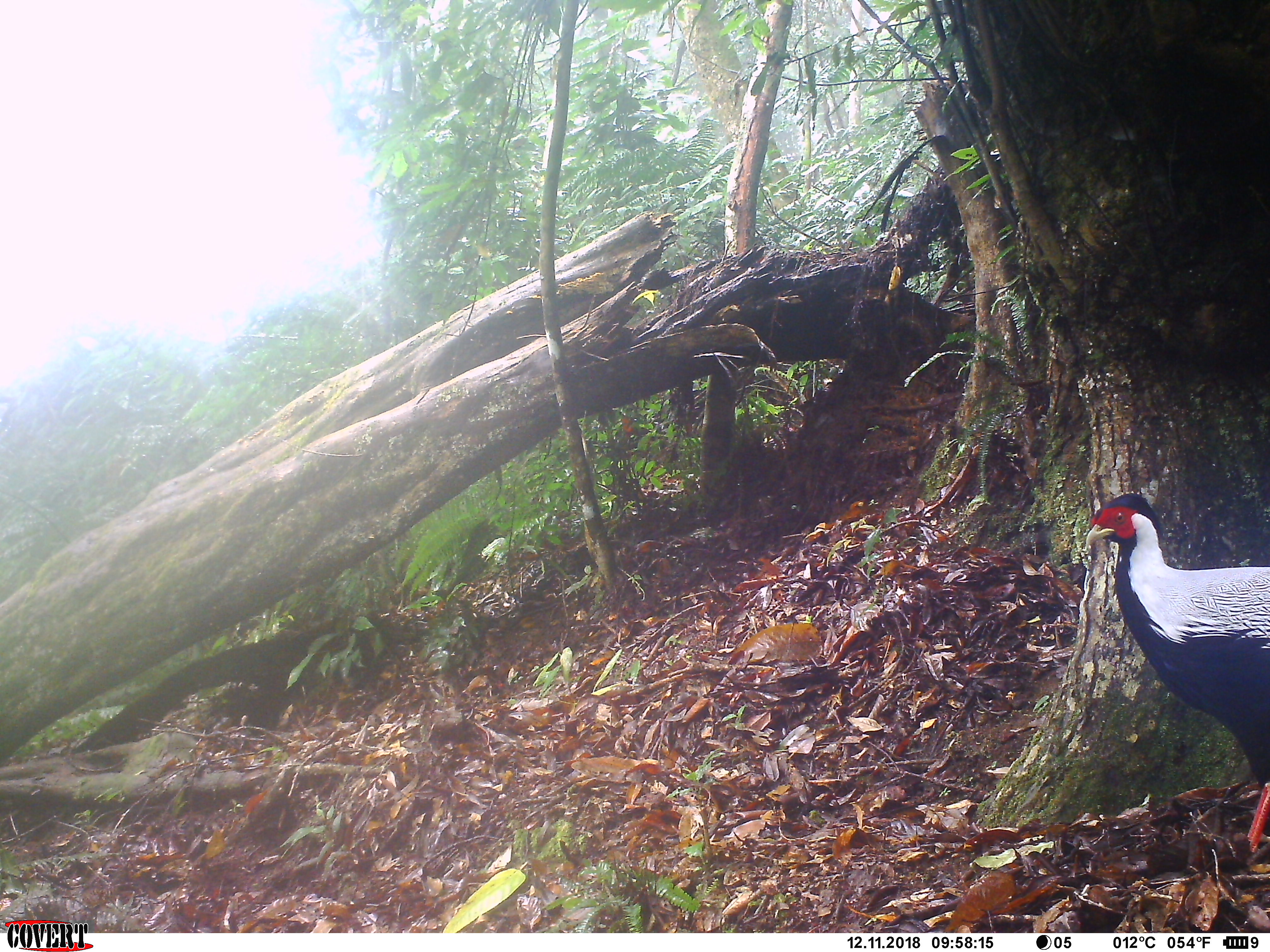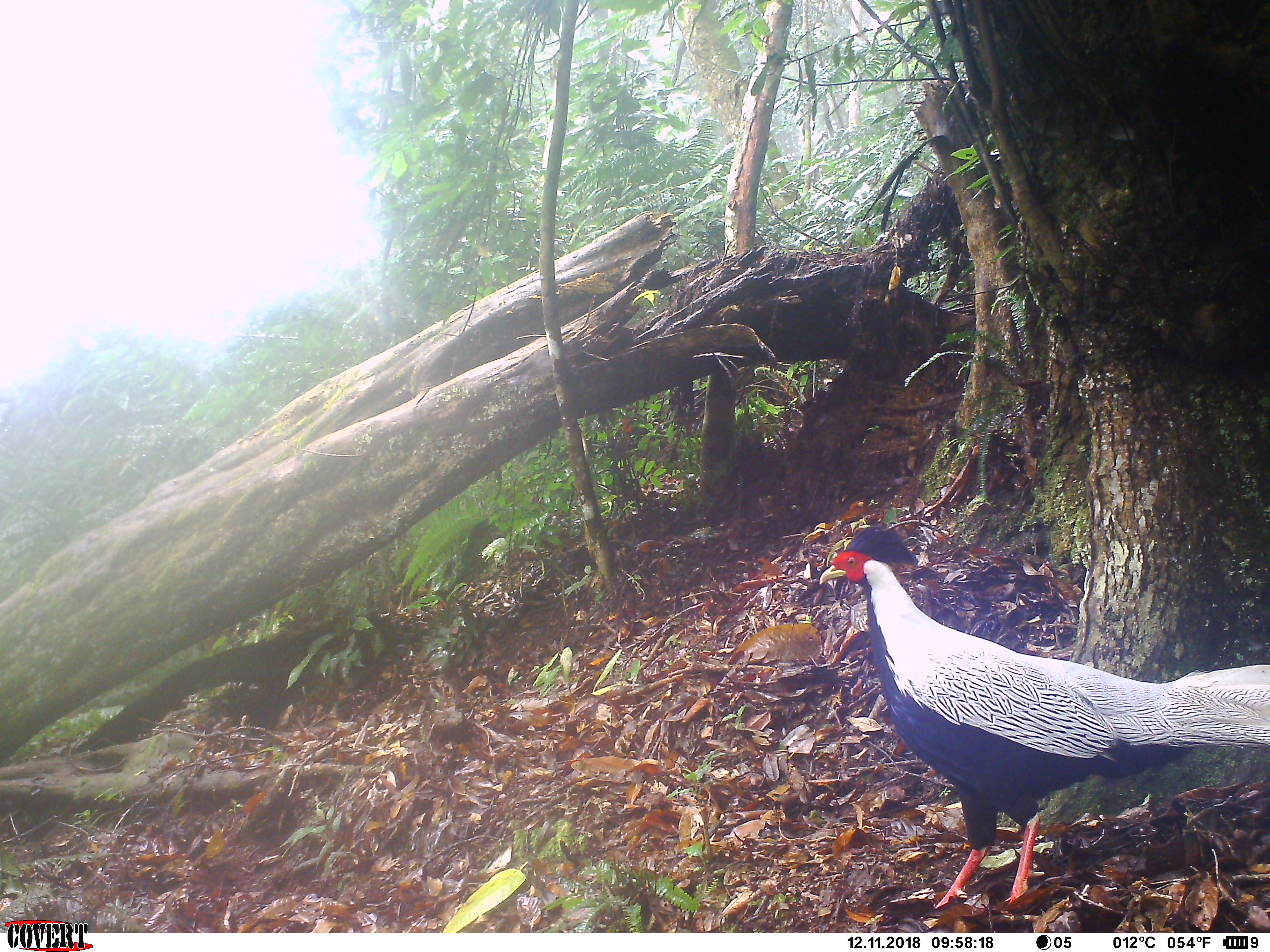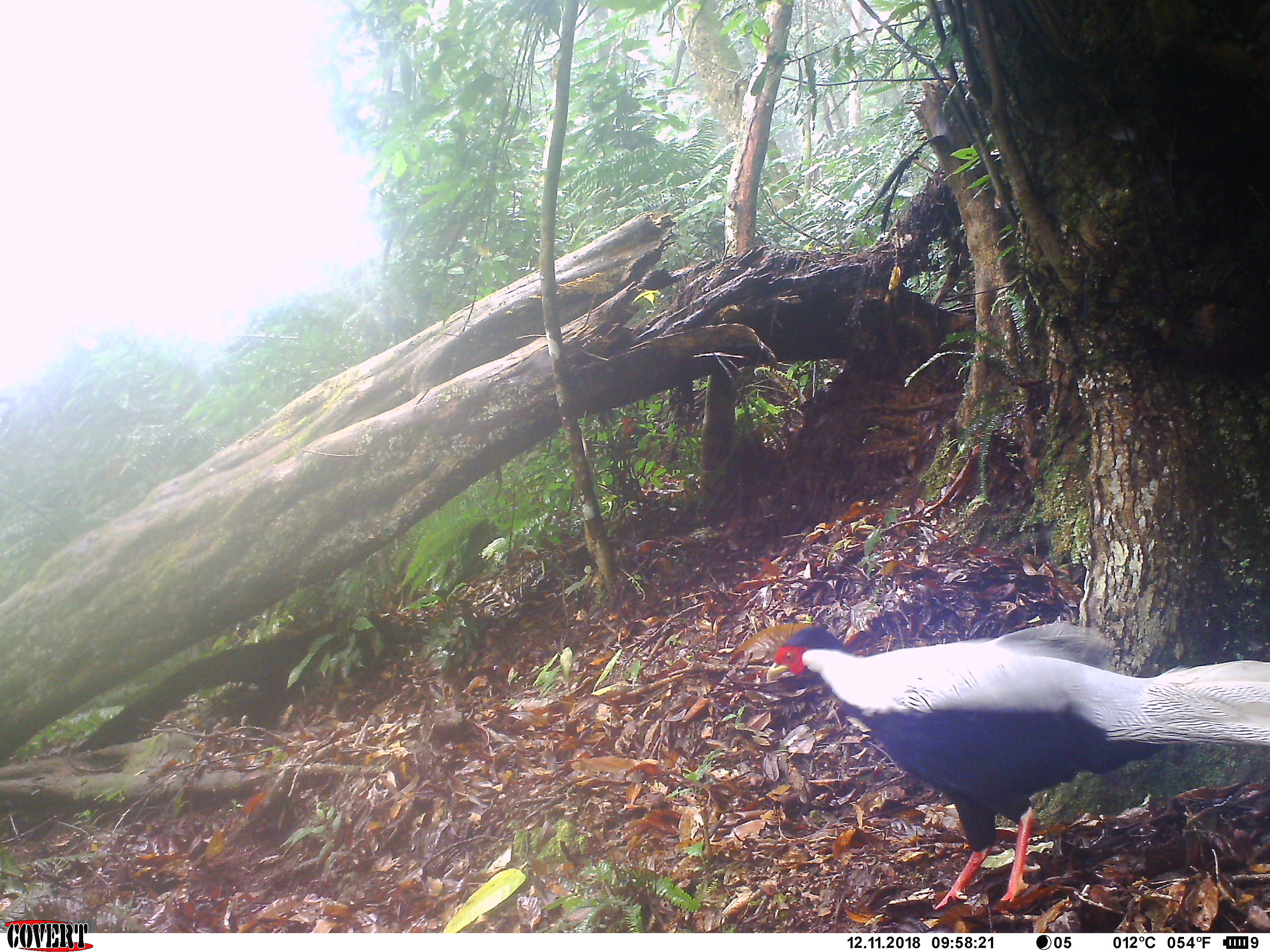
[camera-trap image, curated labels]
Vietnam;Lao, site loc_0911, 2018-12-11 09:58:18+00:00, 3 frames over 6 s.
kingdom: Animalia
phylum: Chordata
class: Aves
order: Galliformes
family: Phasianidae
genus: Lophura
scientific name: Lophura nycthemera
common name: silver pheasant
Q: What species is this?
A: Silver pheasant (Lophura nycthemera).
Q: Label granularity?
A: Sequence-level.